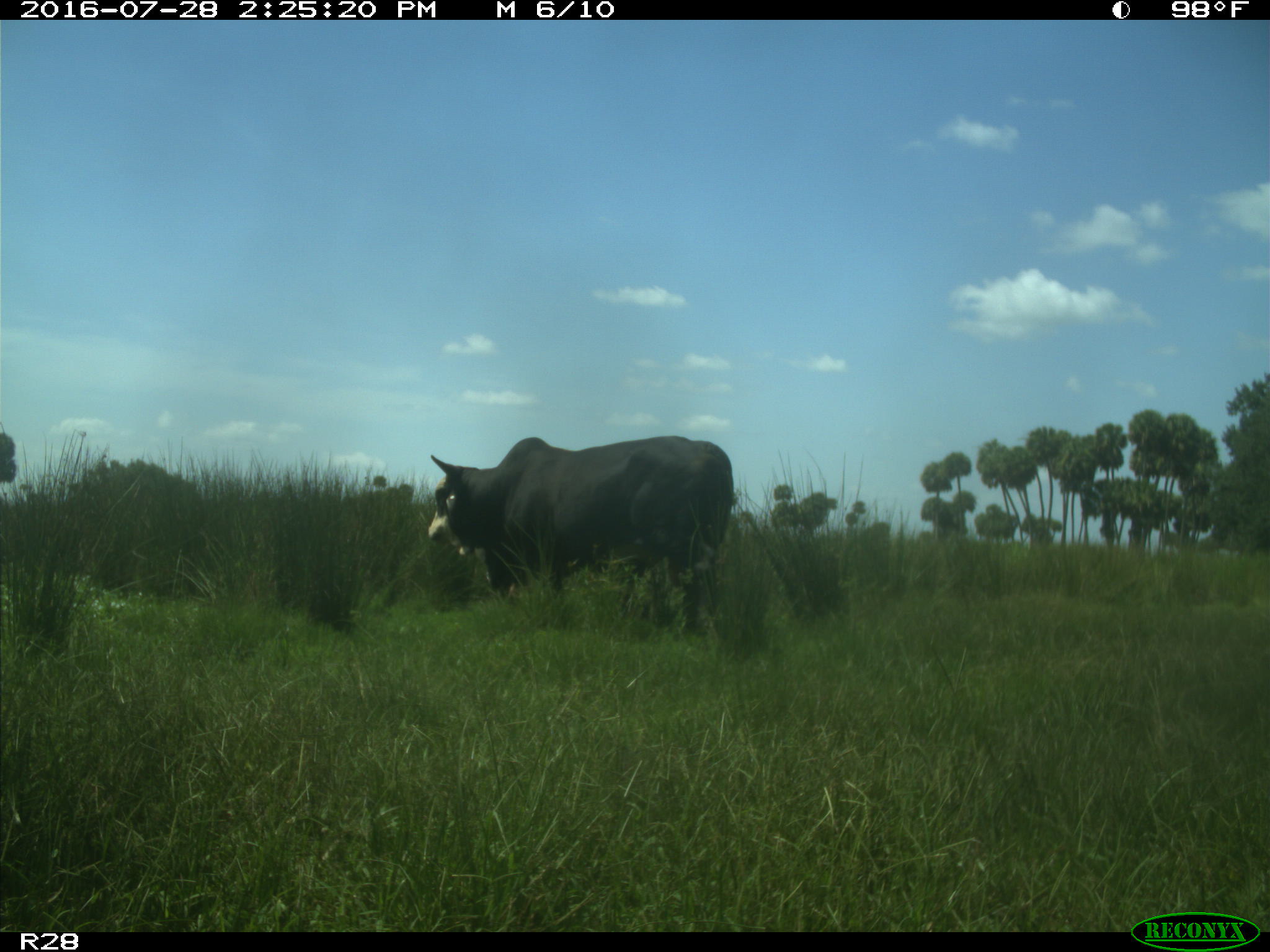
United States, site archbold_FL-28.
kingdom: Animalia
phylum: Chordata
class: Mammalia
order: Artiodactyla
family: Bovidae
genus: Bos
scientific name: Bos taurus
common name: domestic cow